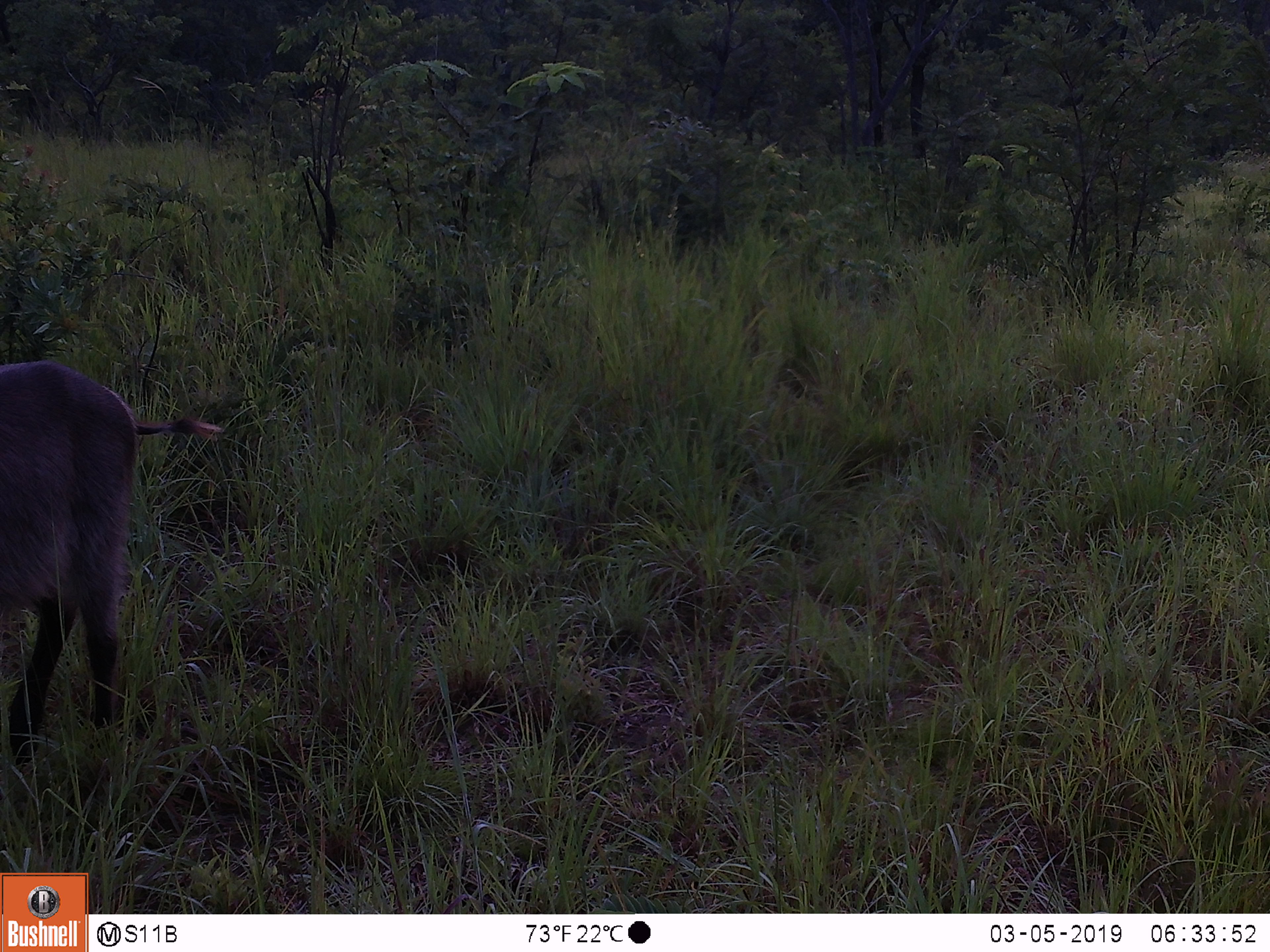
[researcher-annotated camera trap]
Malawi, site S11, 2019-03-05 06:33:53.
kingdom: Animalia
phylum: Chordata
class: Mammalia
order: Artiodactyla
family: Bovidae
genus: Kobus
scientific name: Kobus ellipsiprymnus ellipsiprymnus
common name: common waterbuck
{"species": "common waterbuck (Kobus ellipsiprymnus ellipsiprymnus)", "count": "1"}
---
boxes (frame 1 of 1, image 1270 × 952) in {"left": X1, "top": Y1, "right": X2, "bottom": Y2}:
common waterbuck: {"left": 0, "top": 336, "right": 228, "bottom": 768}